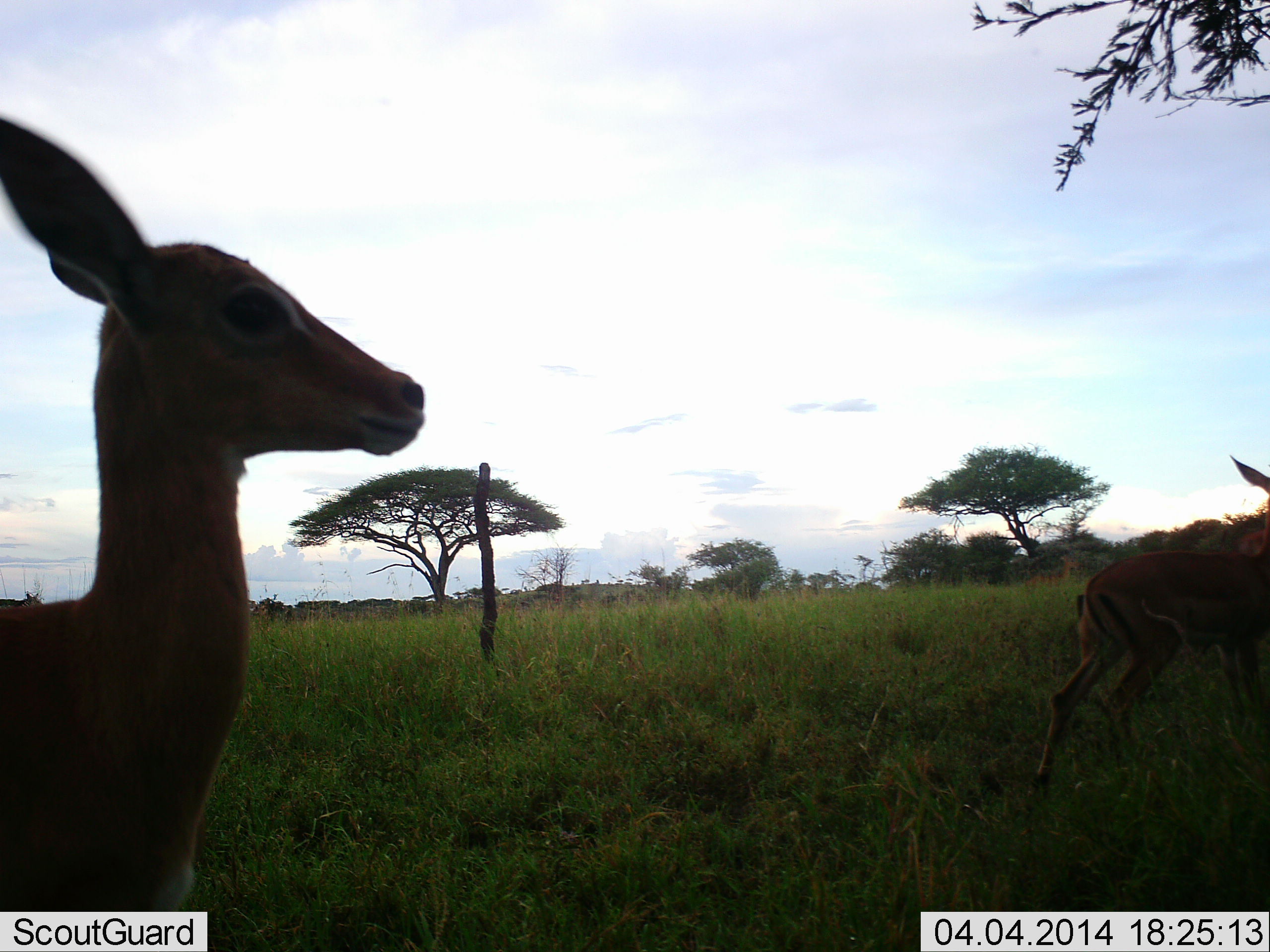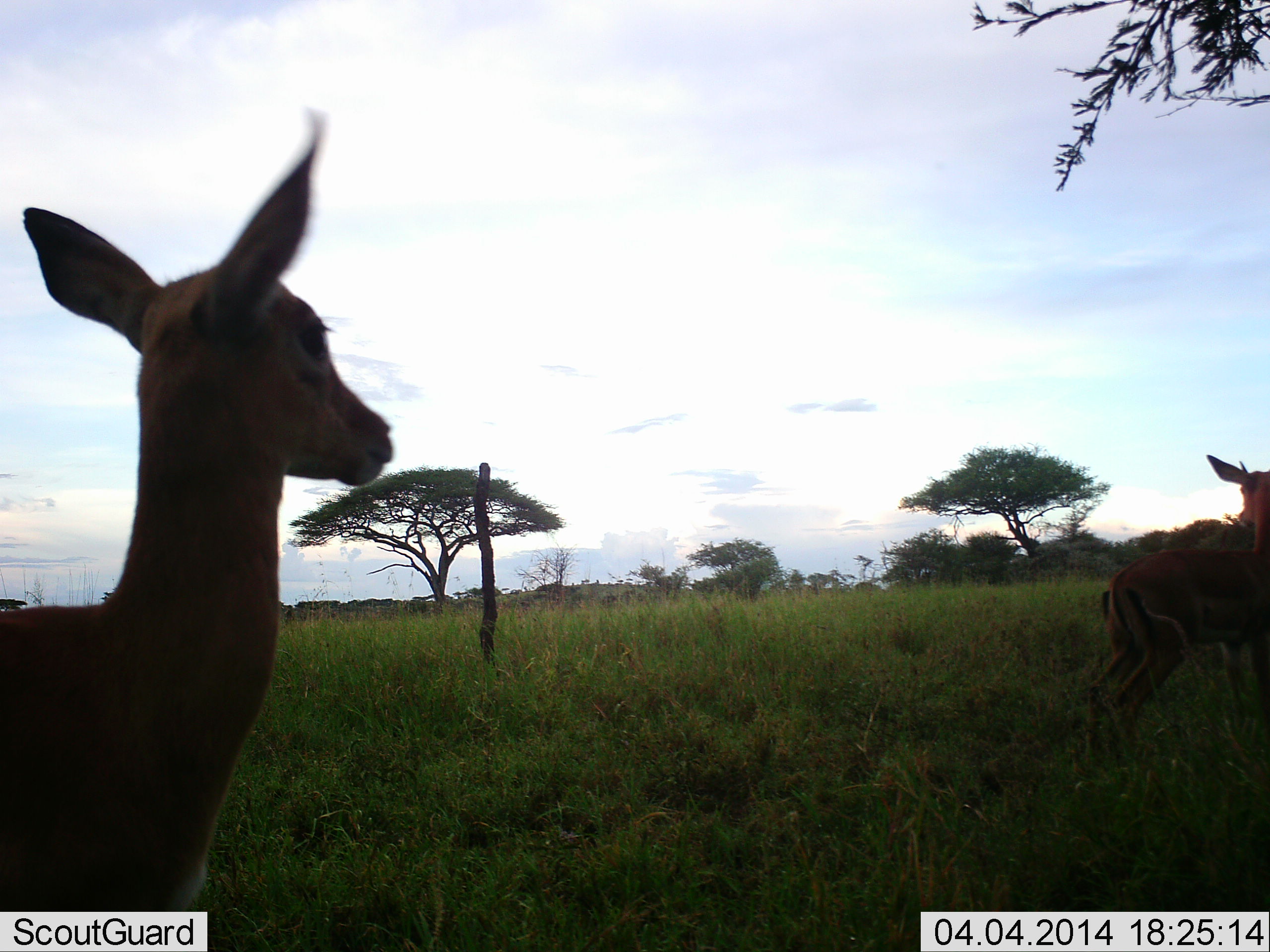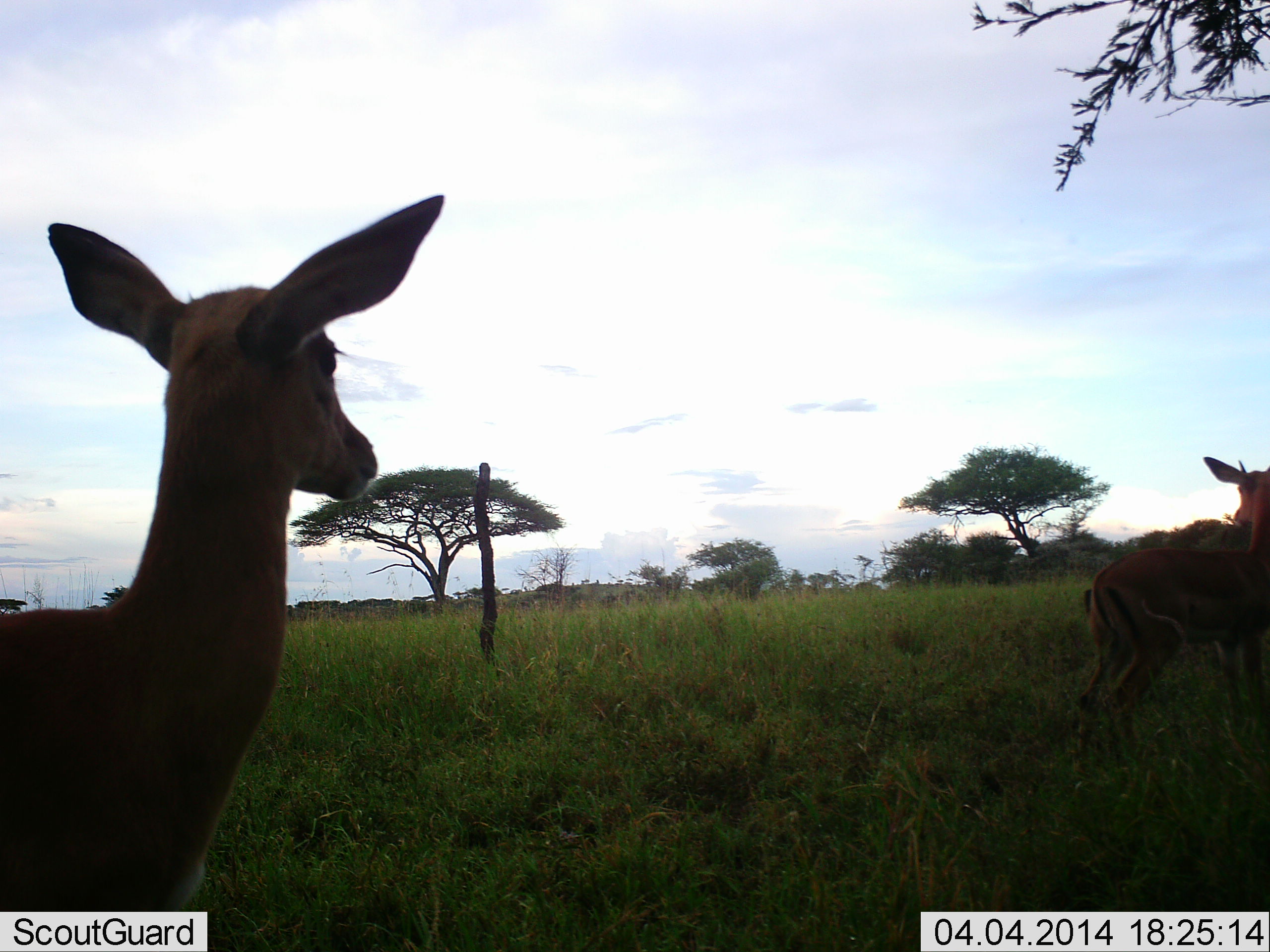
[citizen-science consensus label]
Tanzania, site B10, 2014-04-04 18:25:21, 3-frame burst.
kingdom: Animalia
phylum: Chordata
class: Mammalia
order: Artiodactyla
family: Bovidae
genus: Aepyceros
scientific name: Aepyceros melampus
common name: impala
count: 2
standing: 90%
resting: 0%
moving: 10%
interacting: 0%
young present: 0%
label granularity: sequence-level